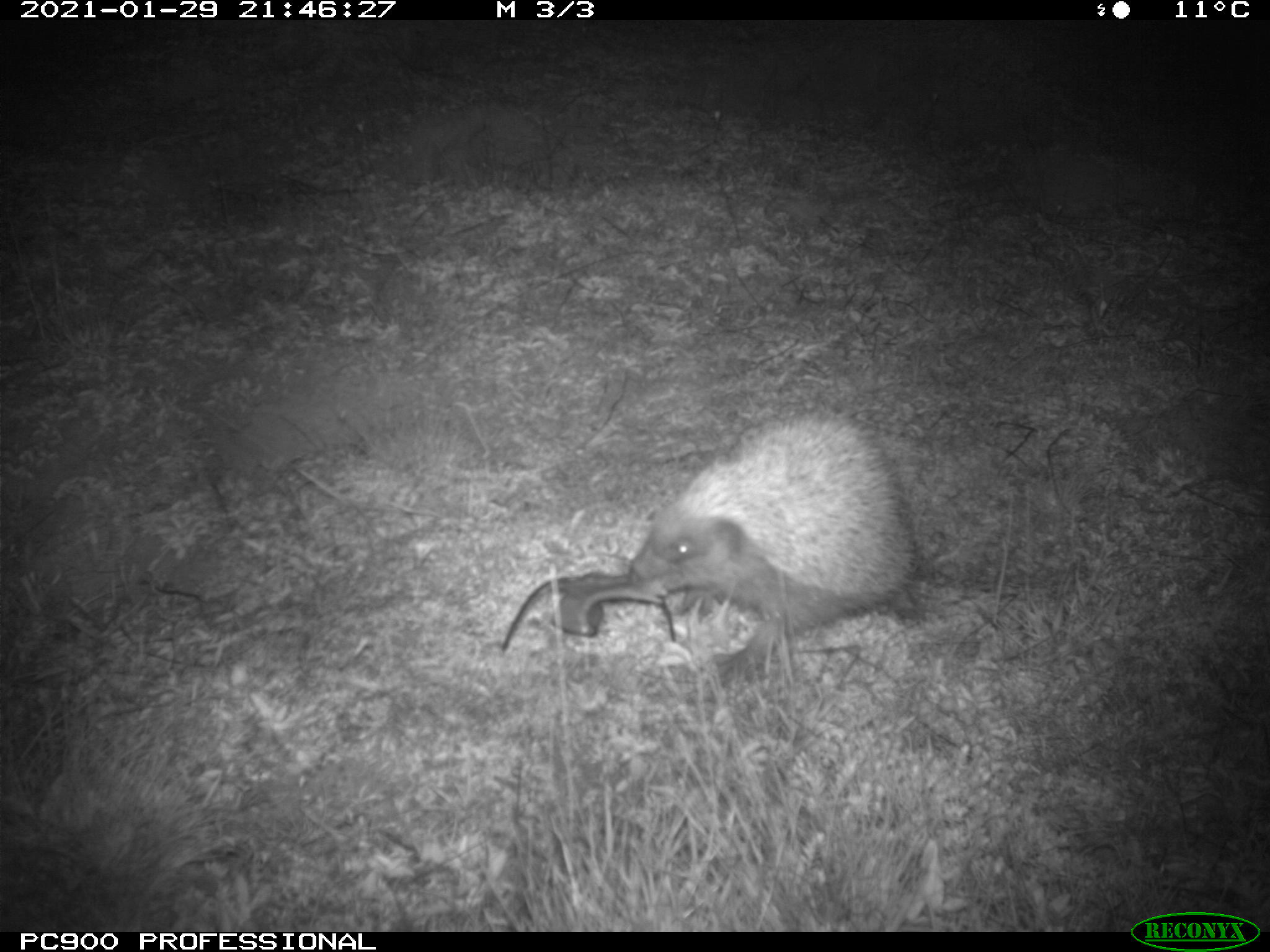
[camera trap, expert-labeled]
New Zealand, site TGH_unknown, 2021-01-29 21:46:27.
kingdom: Animalia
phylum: Chordata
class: Mammalia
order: Eulipotyphla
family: Erinaceidae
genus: Erinaceus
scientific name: Erinaceus europaeus europaeus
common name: european hedgehog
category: hedgehog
Hedgehog (european hedgehog) (Erinaceus europaeus europaeus).